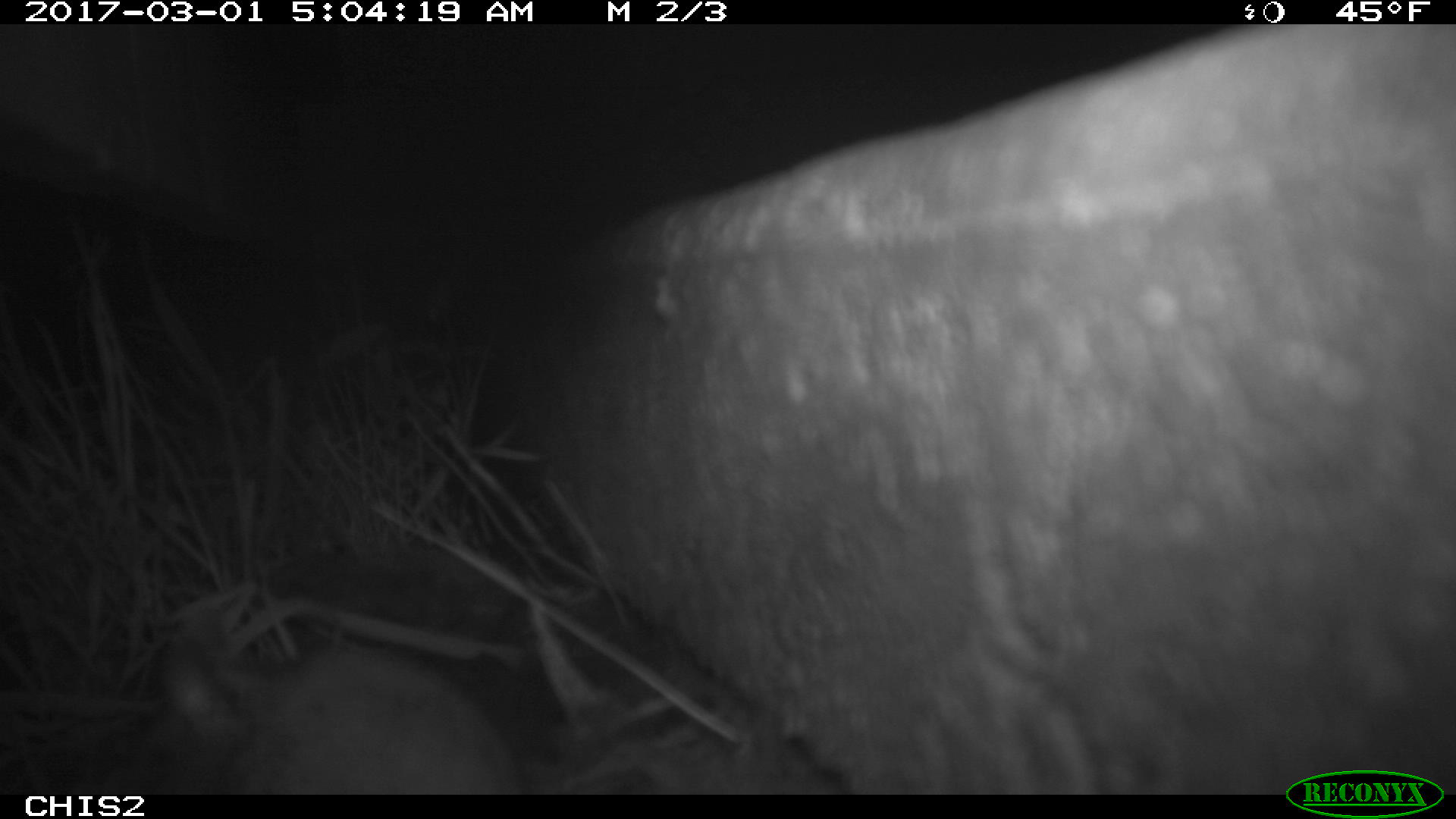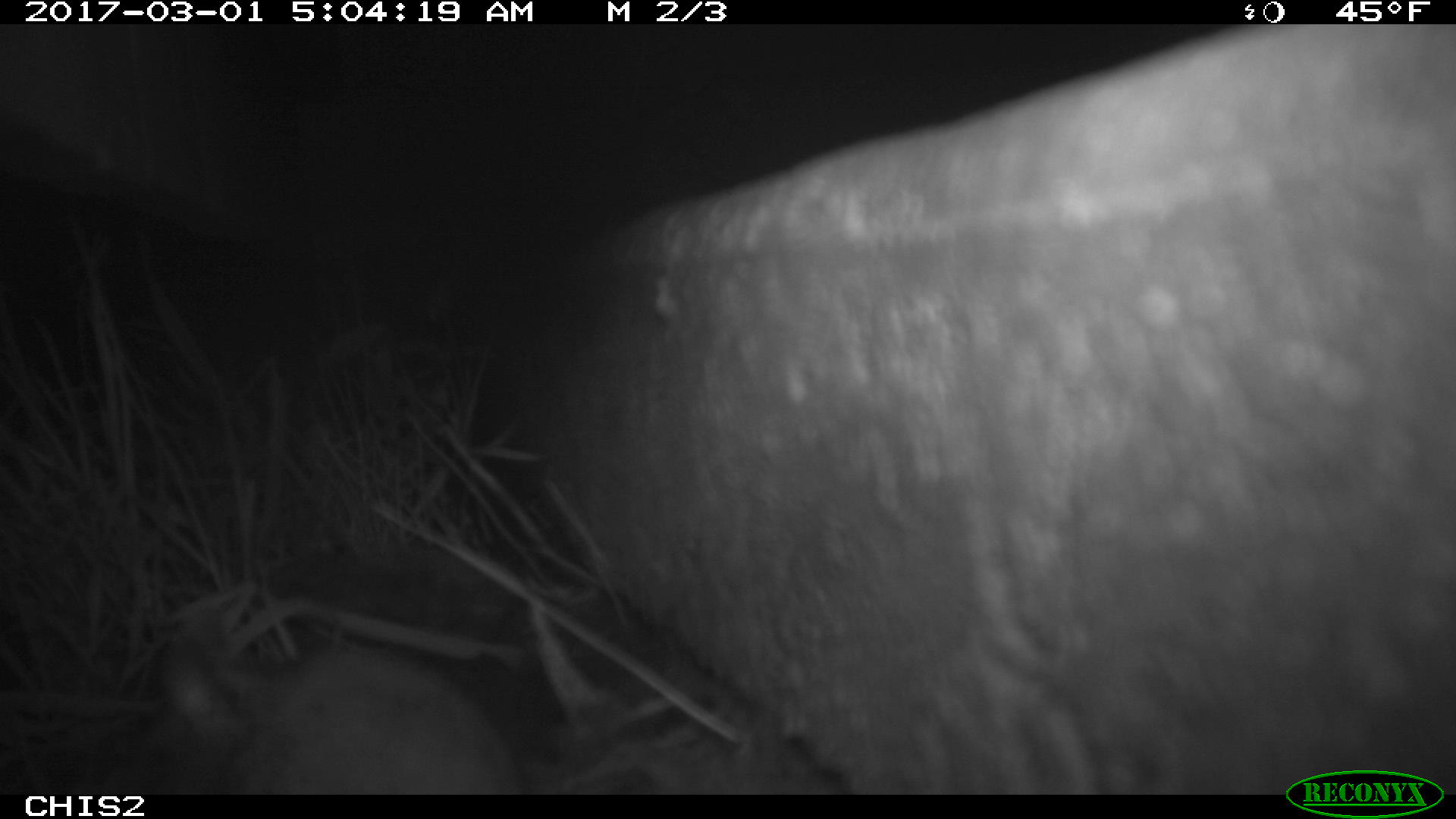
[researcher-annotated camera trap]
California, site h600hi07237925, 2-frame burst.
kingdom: Animalia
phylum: Chordata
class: Mammalia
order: Rodentia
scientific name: Rodentia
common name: rodent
Rodent (Rodentia).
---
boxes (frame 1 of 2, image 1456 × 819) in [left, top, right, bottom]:
rodent: [106, 606, 522, 794]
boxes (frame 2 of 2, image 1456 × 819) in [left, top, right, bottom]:
rodent: [111, 636, 529, 794]